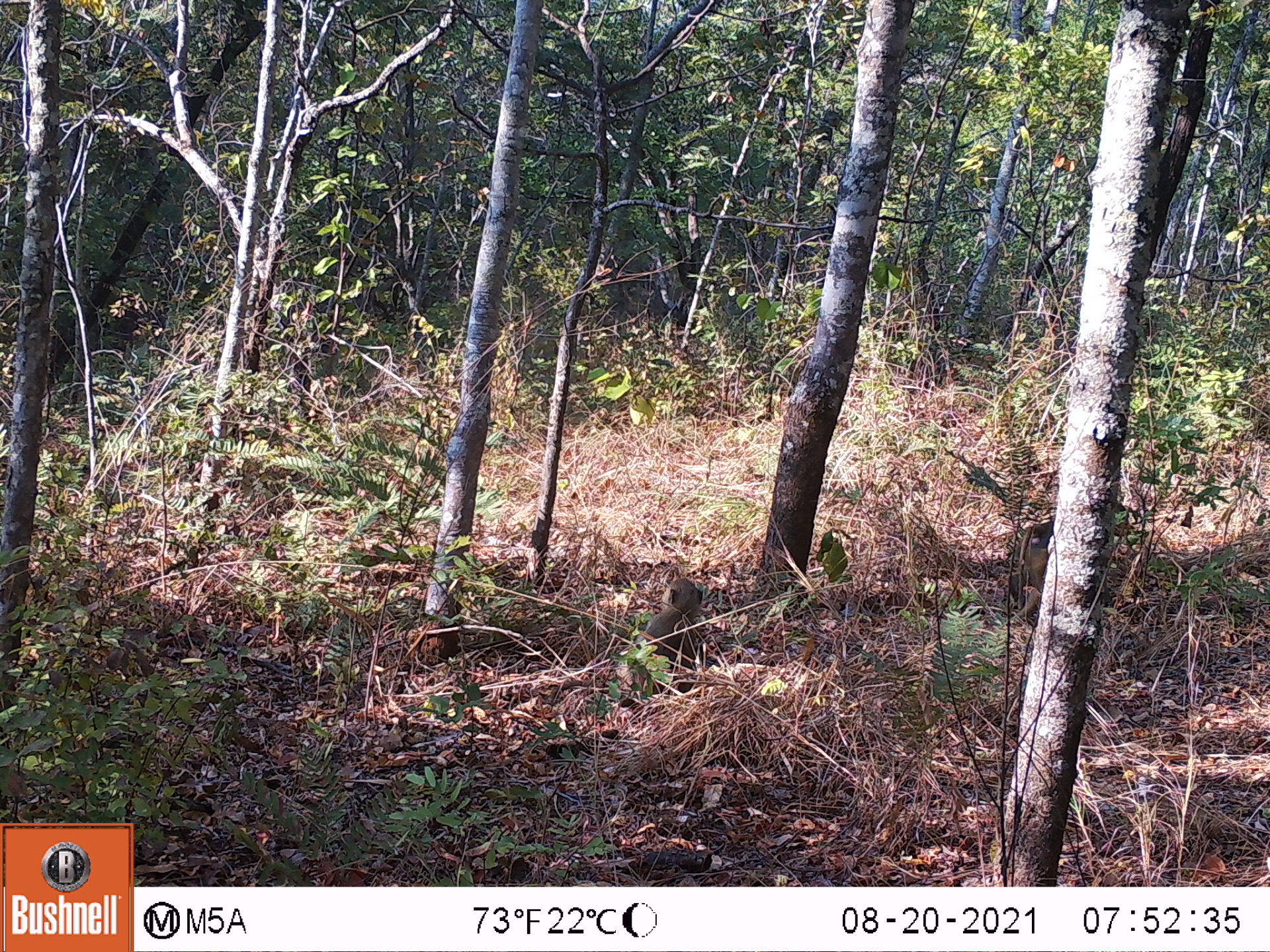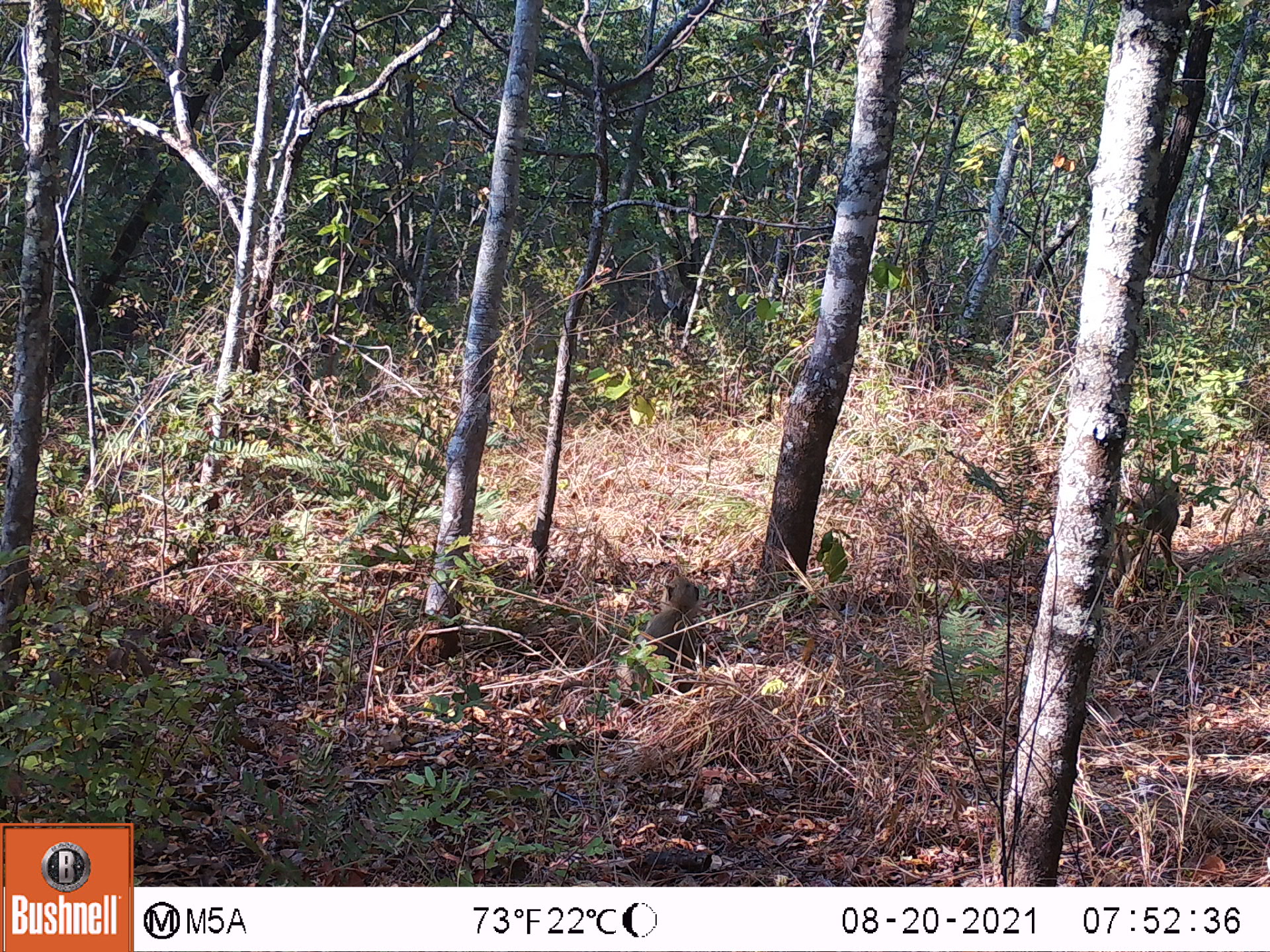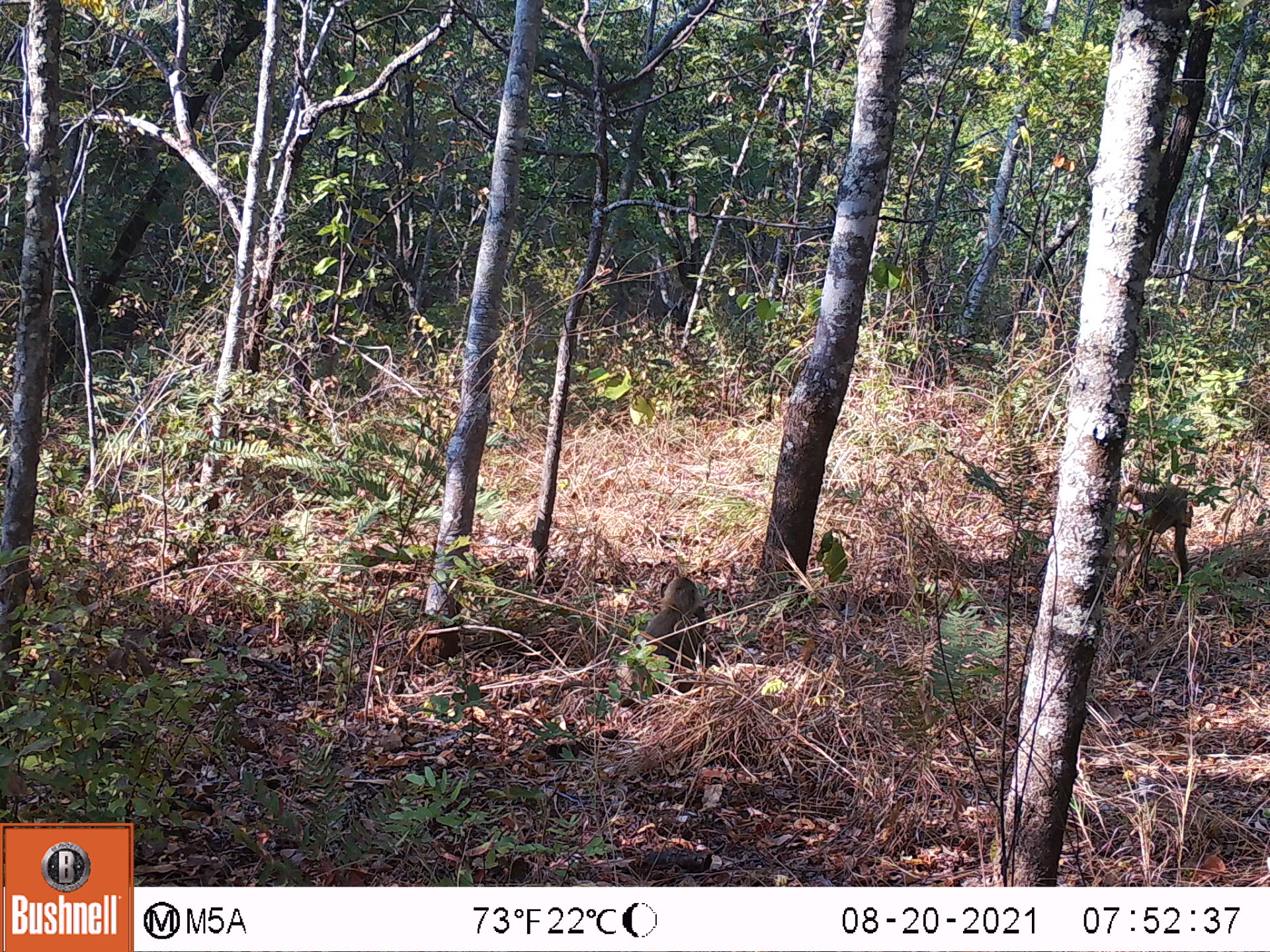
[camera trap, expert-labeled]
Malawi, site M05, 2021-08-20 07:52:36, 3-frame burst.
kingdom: Animalia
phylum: Chordata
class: Mammalia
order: Primates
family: Cercopithecidae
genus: Papio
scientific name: Papio cynocephalus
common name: yellow baboon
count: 2